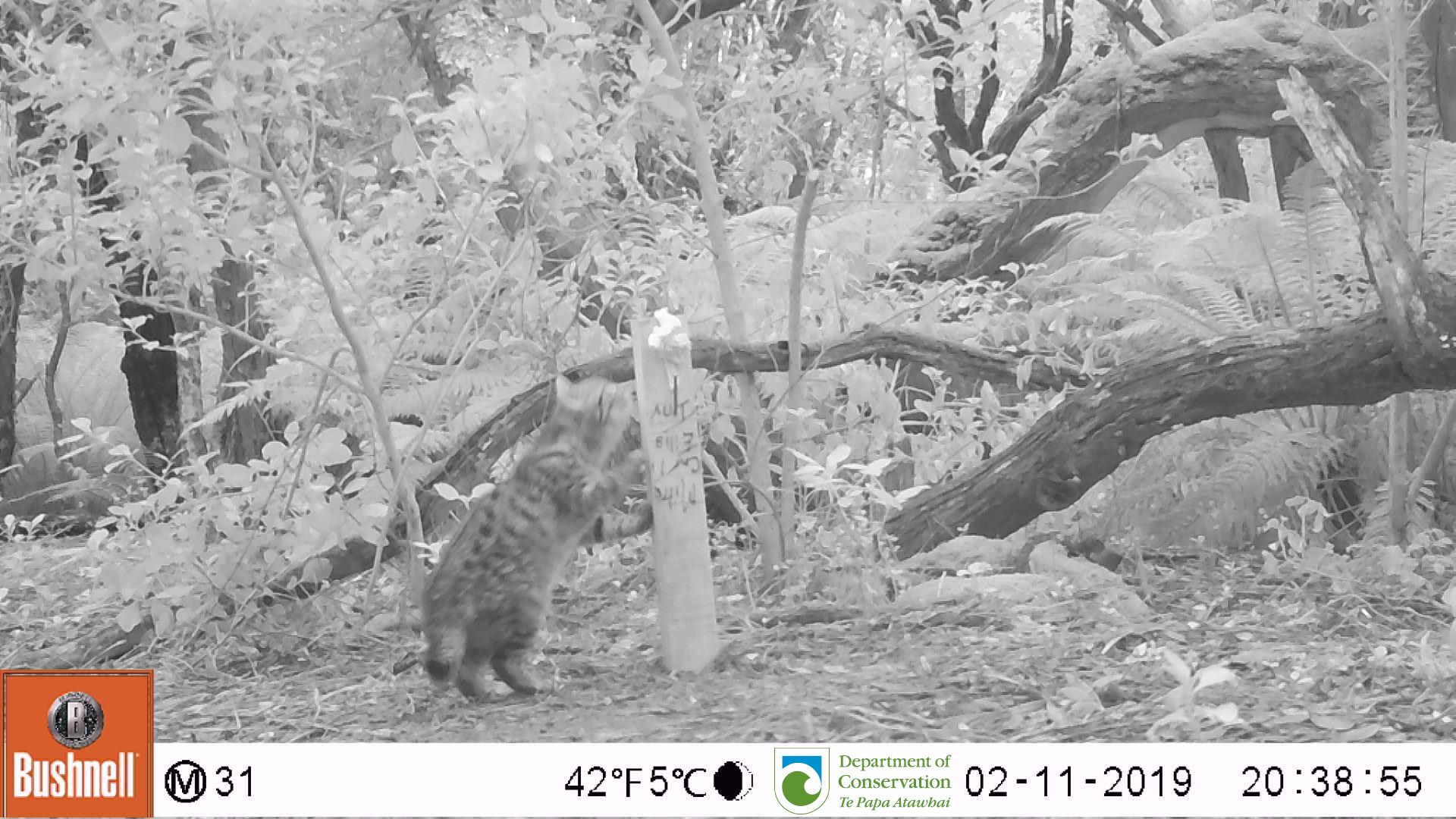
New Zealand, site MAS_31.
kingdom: Animalia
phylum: Chordata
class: Mammalia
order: Carnivora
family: Felidae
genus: Felis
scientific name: Felis catus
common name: domestic cat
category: cat